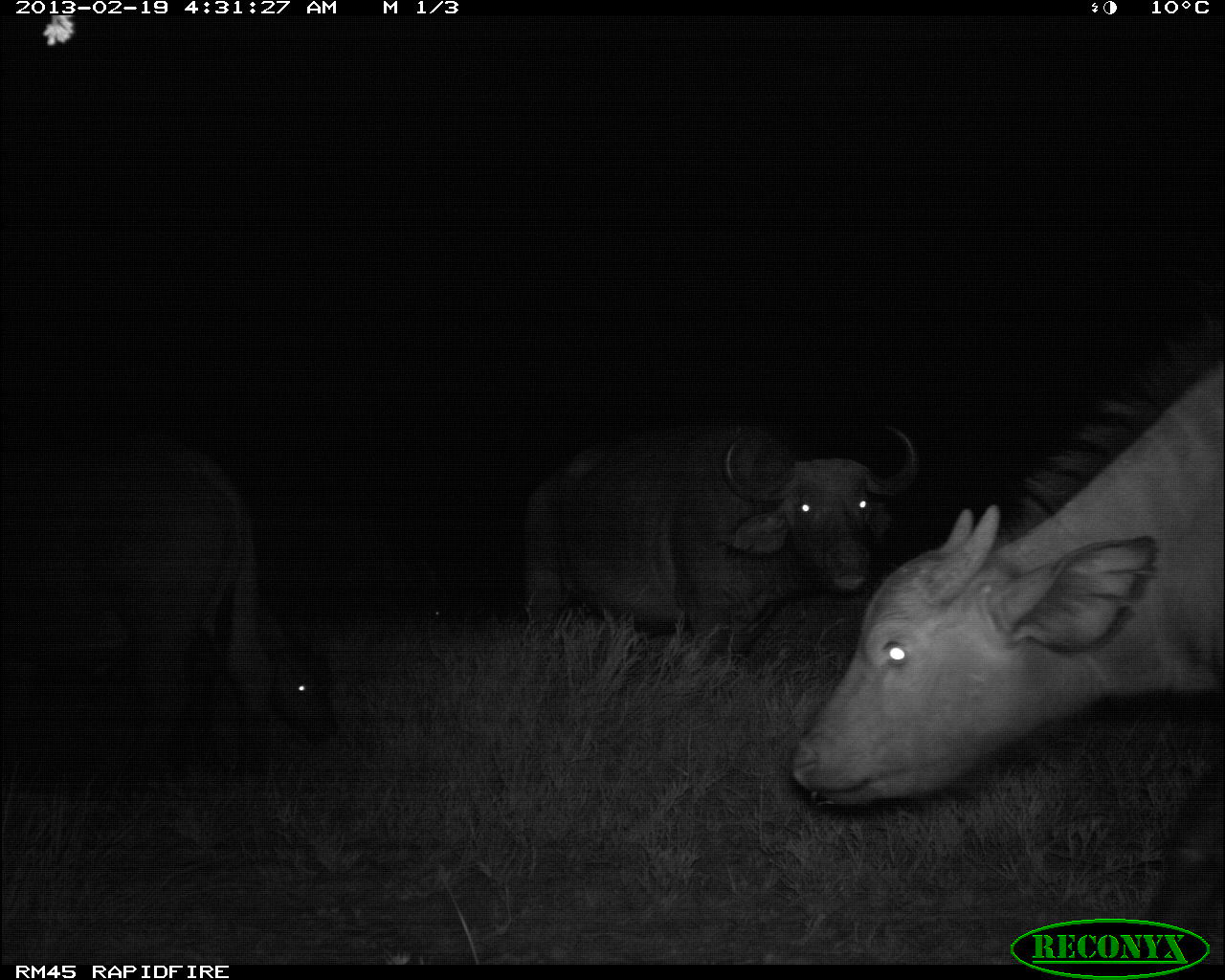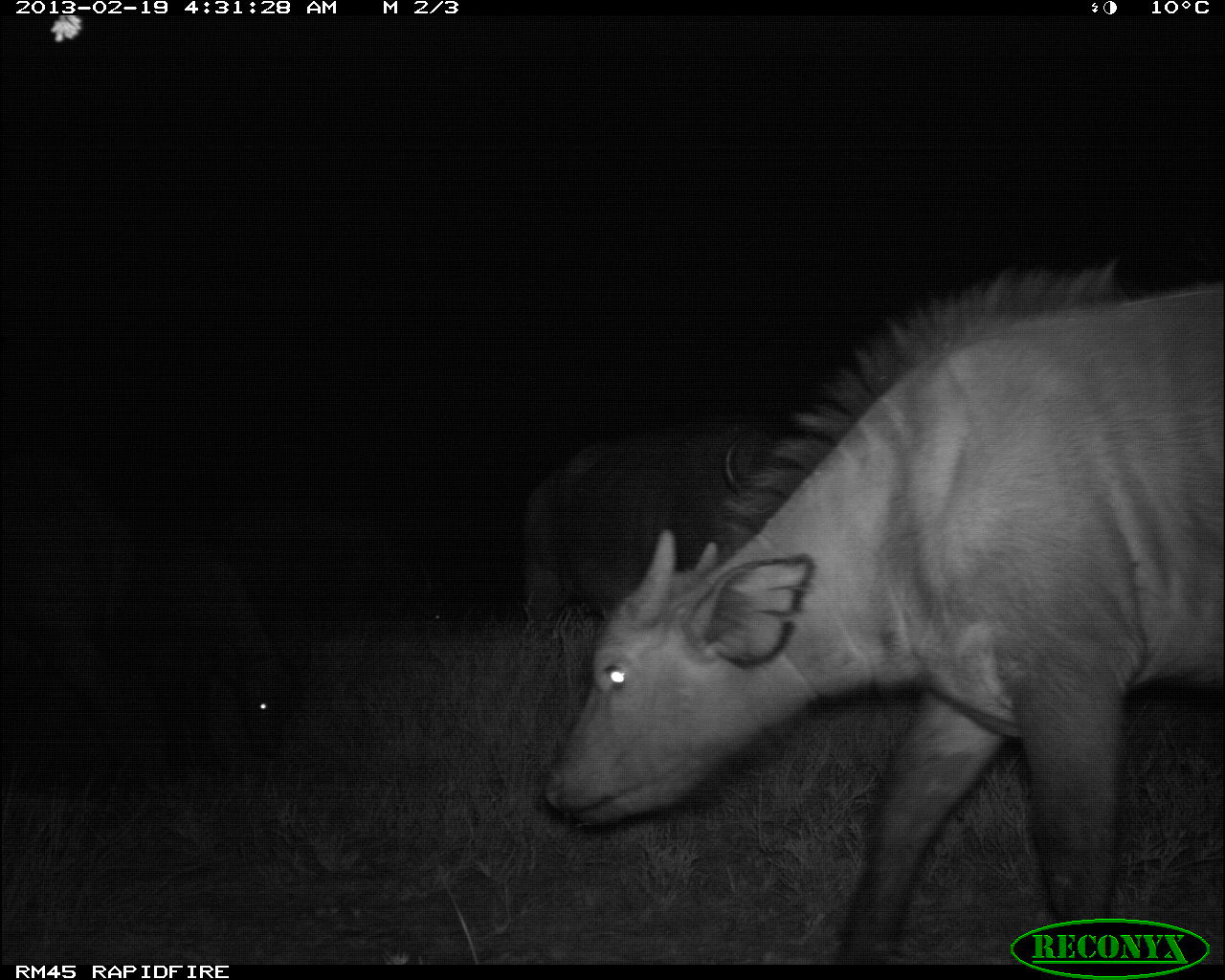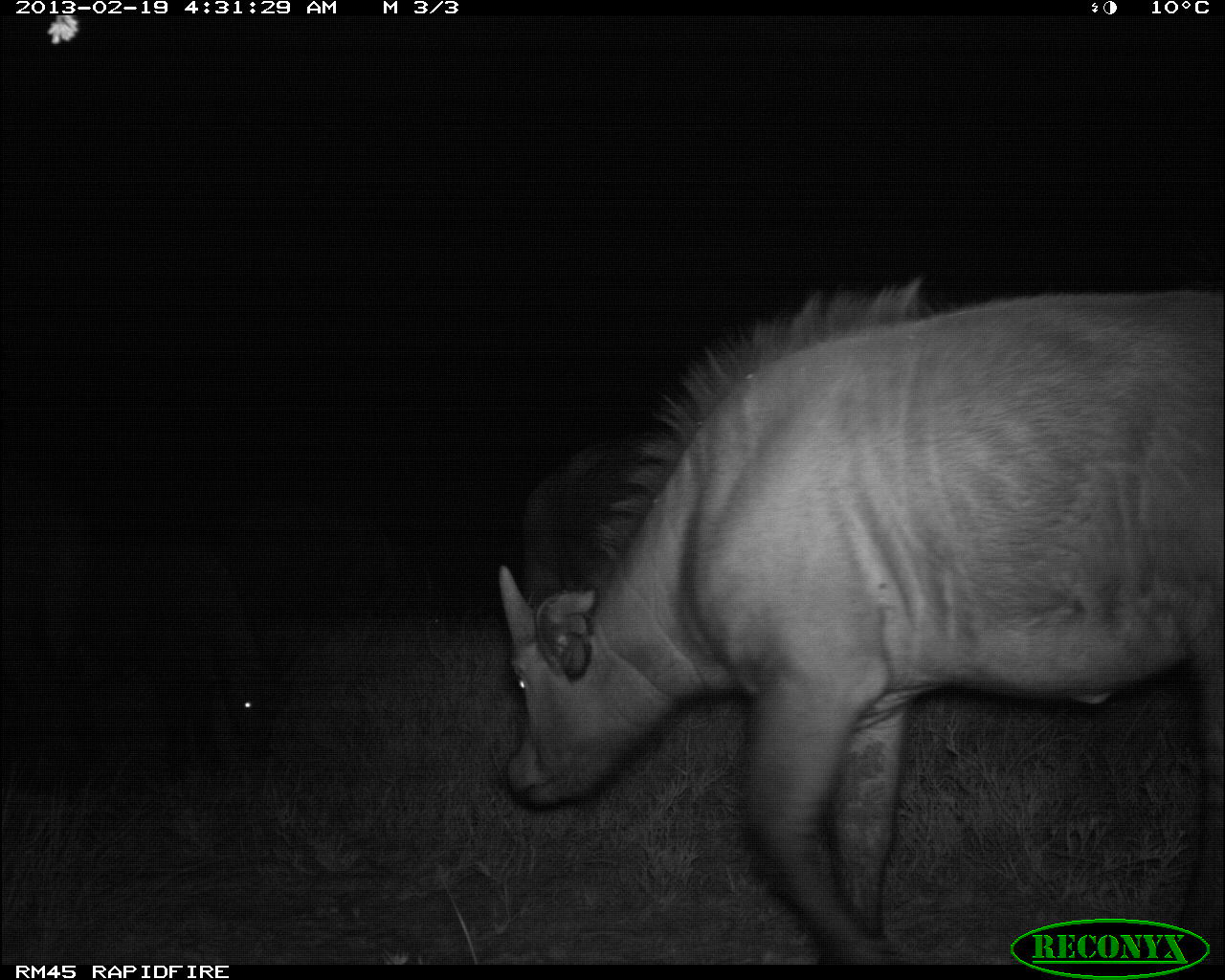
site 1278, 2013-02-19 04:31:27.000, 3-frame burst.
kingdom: Animalia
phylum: Chordata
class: Mammalia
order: Artiodactyla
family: Bovidae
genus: Syncerus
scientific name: Syncerus caffer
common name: african buffalo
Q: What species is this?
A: Syncerus caffer (african buffalo).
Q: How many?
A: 4.